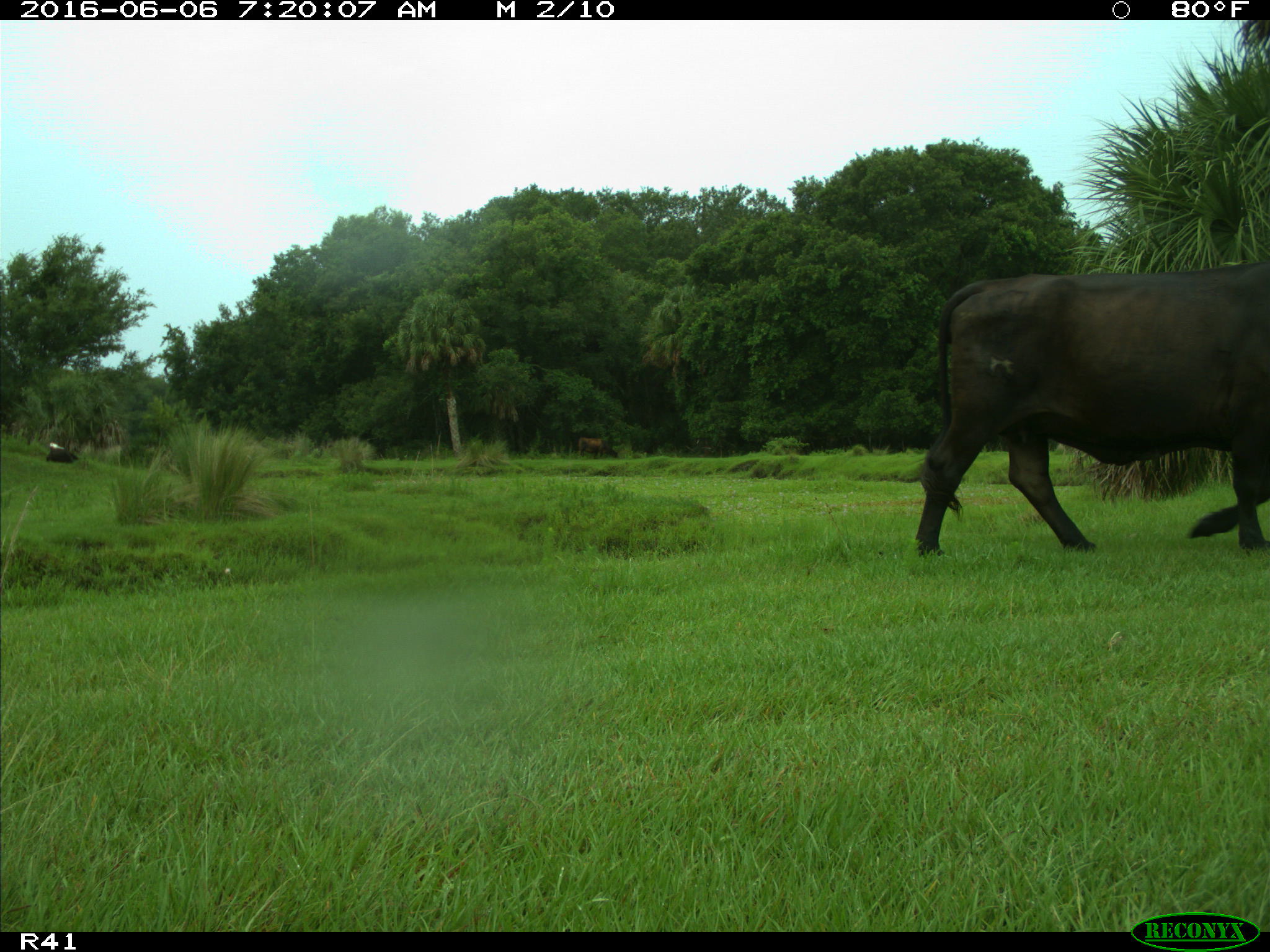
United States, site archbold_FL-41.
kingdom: Animalia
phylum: Chordata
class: Mammalia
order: Artiodactyla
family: Bovidae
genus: Bos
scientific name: Bos taurus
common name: domestic cow